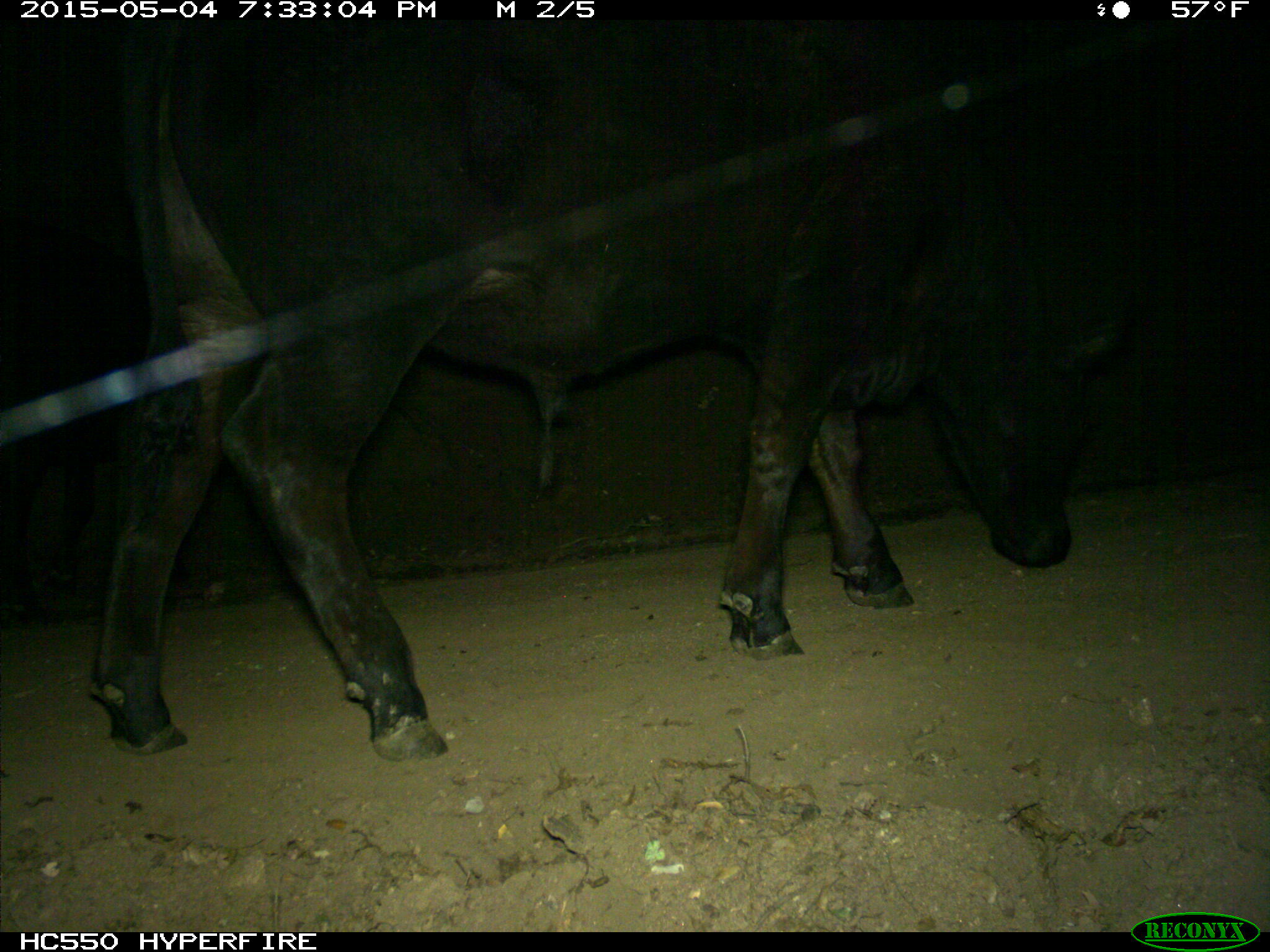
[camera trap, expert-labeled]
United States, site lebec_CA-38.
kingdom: Animalia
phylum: Chordata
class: Mammalia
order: Artiodactyla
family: Bovidae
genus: Bos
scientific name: Bos taurus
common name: domestic cow